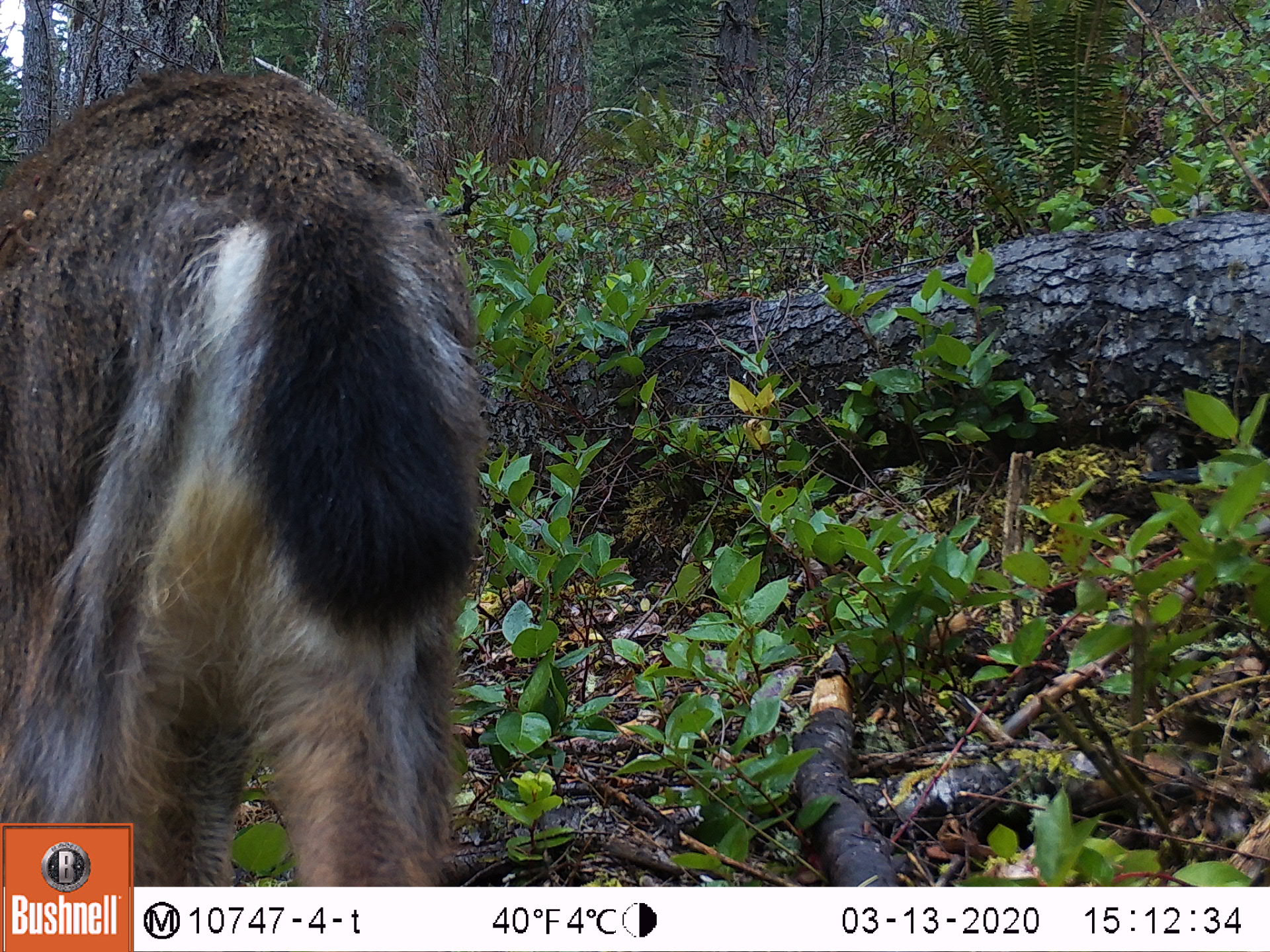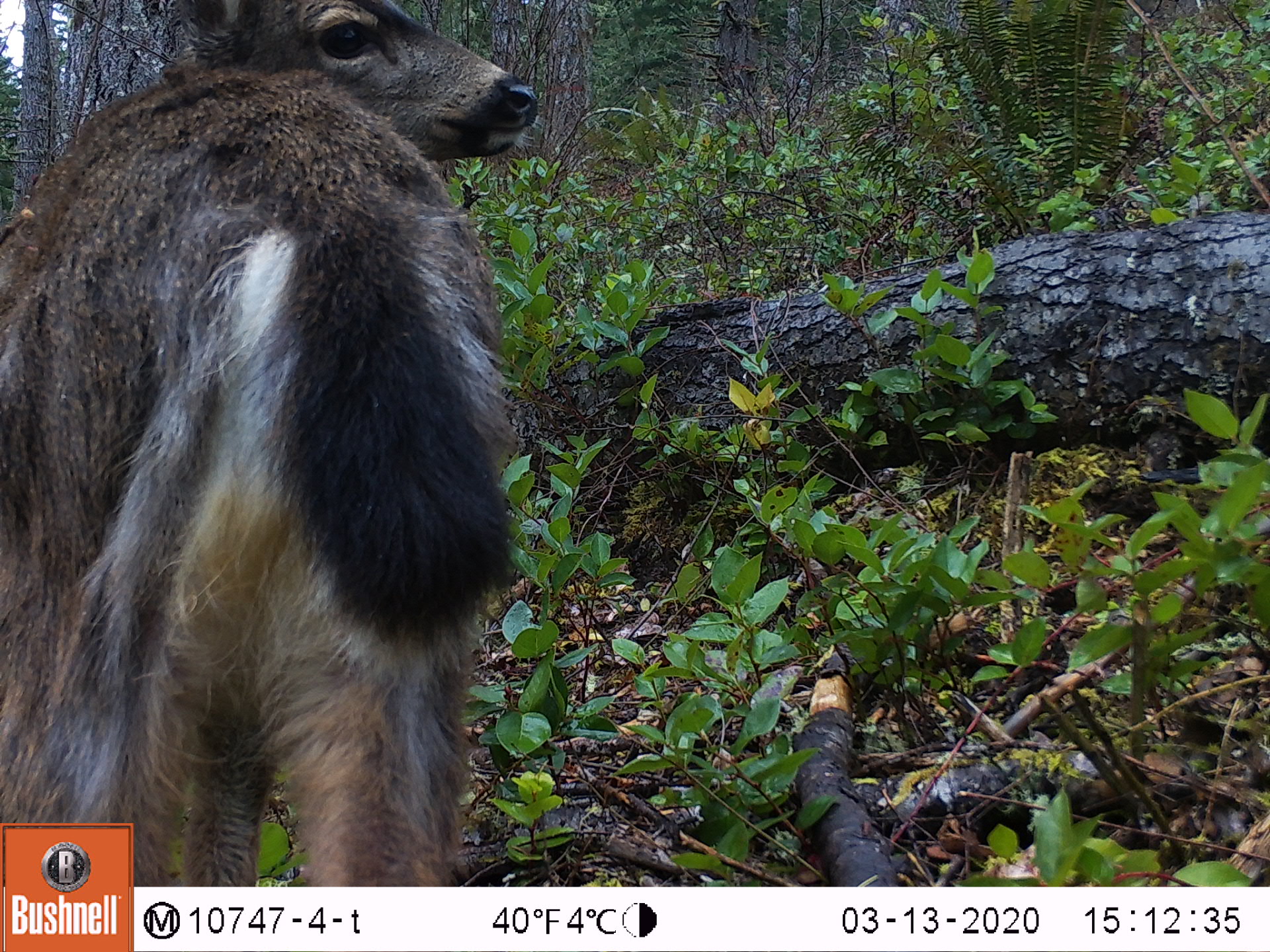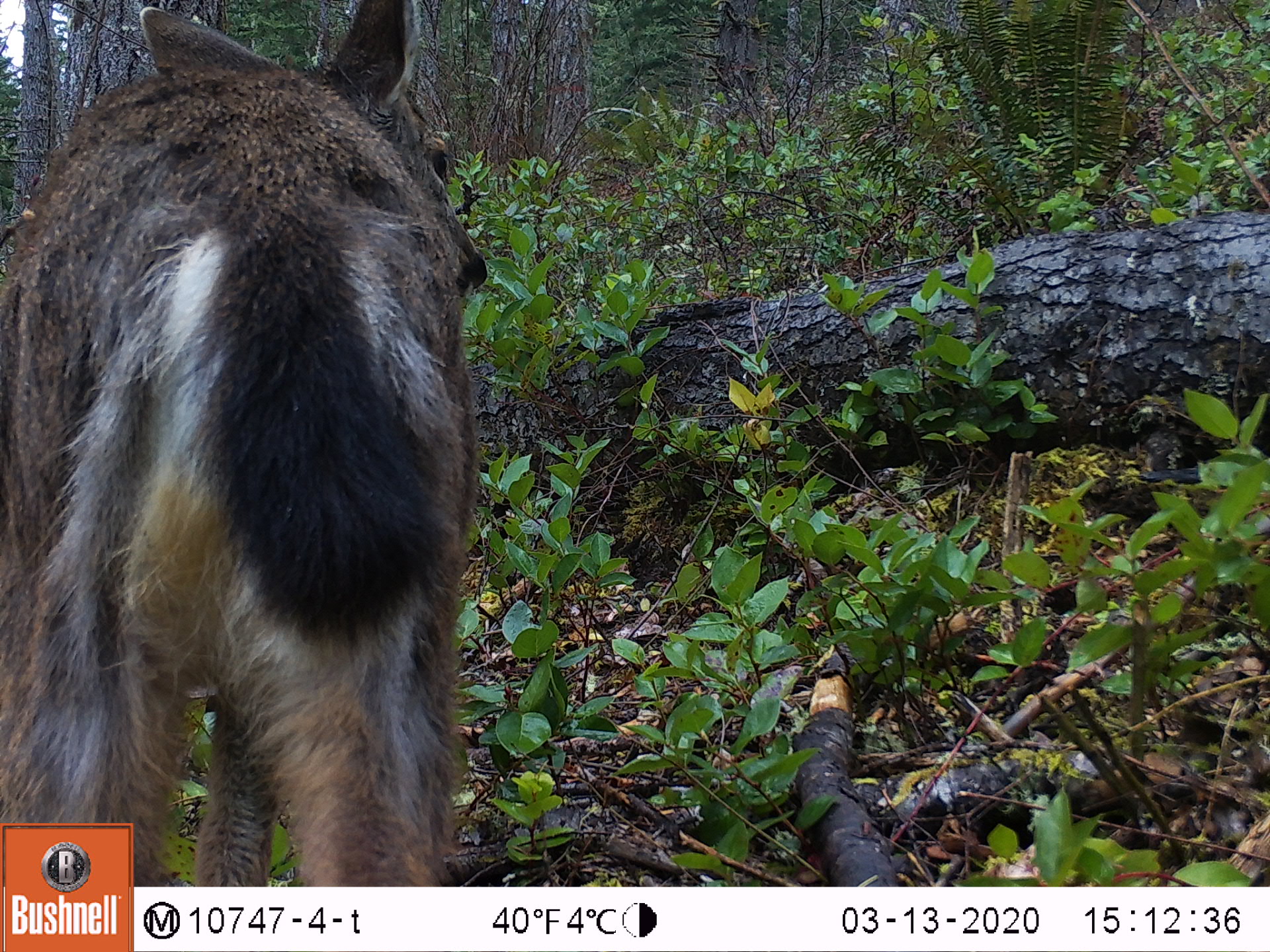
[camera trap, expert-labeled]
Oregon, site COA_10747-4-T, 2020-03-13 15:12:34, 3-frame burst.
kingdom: Animalia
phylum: Chordata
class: Mammalia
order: Artiodactyla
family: Cervidae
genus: Odocoileus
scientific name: Odocoileus hemionus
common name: black-tailed deer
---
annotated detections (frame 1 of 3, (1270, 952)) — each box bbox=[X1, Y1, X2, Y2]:
black-tailed deer: bbox=[3, 58, 503, 814]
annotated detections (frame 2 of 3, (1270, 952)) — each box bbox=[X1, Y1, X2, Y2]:
black-tailed deer: bbox=[0, 0, 545, 816]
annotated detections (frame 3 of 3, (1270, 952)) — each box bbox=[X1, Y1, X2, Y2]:
black-tailed deer: bbox=[5, 0, 497, 818]